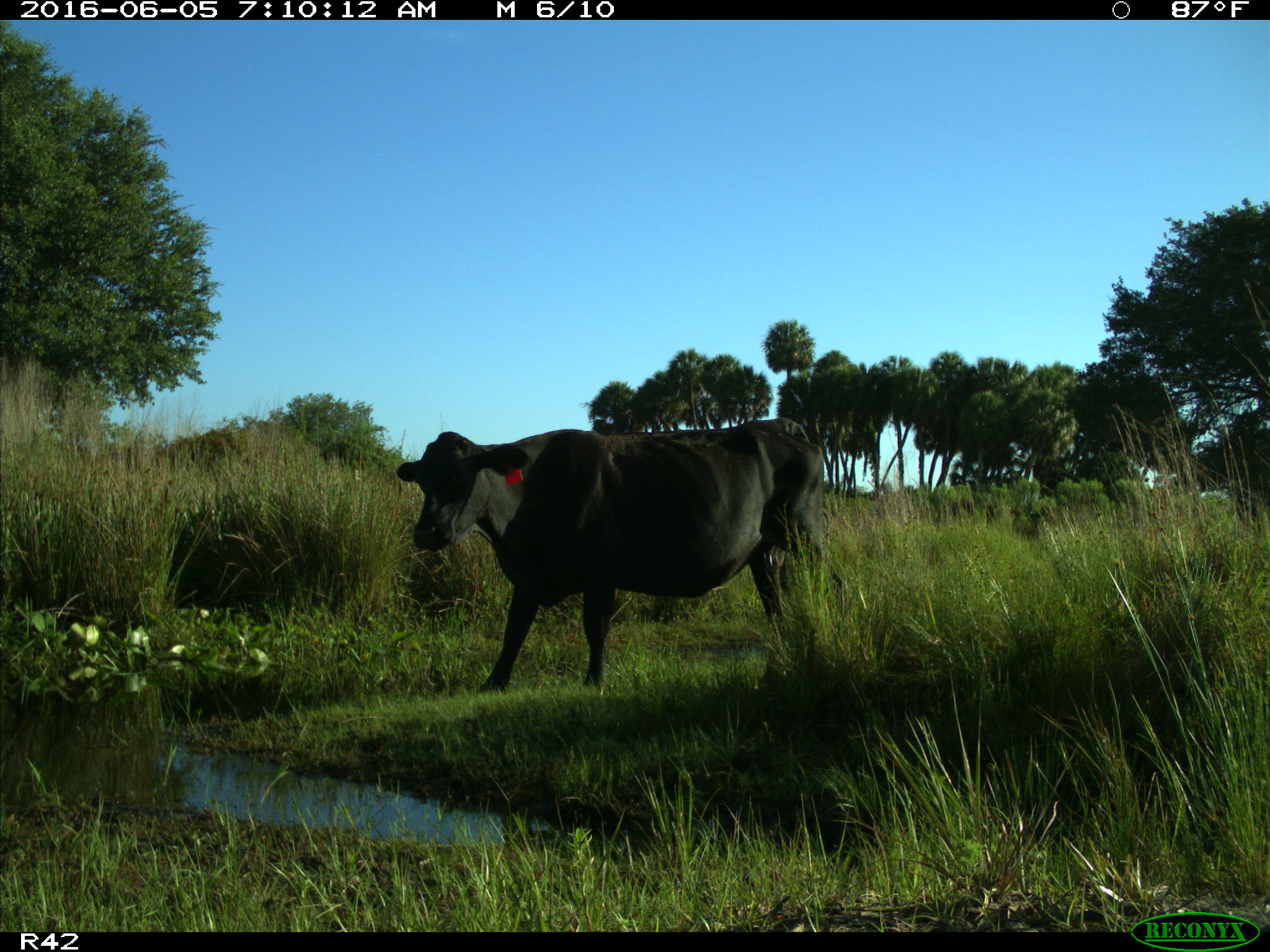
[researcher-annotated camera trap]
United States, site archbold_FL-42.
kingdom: Animalia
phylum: Chordata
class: Mammalia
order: Artiodactyla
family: Bovidae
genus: Bos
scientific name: Bos taurus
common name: domestic cow